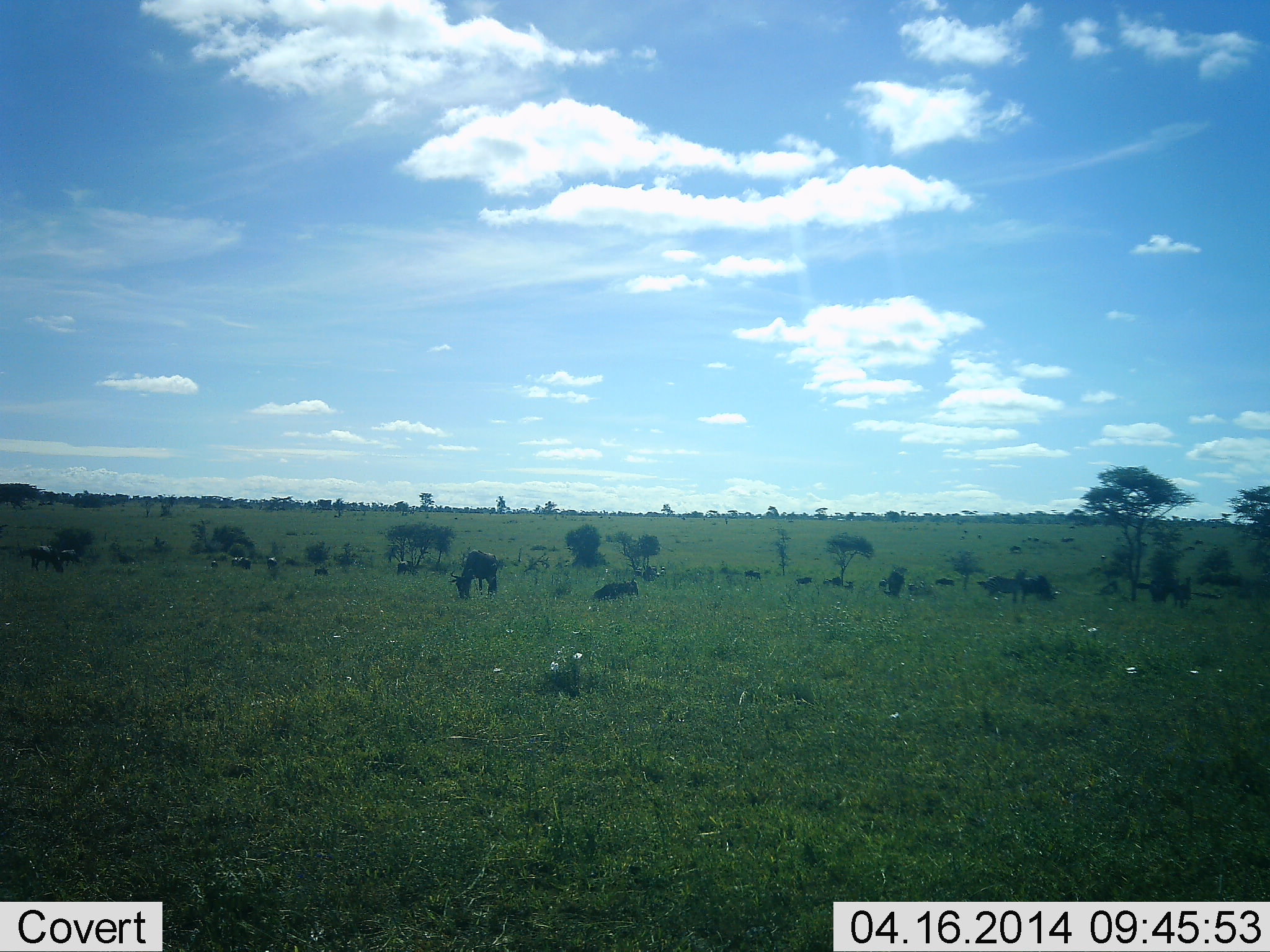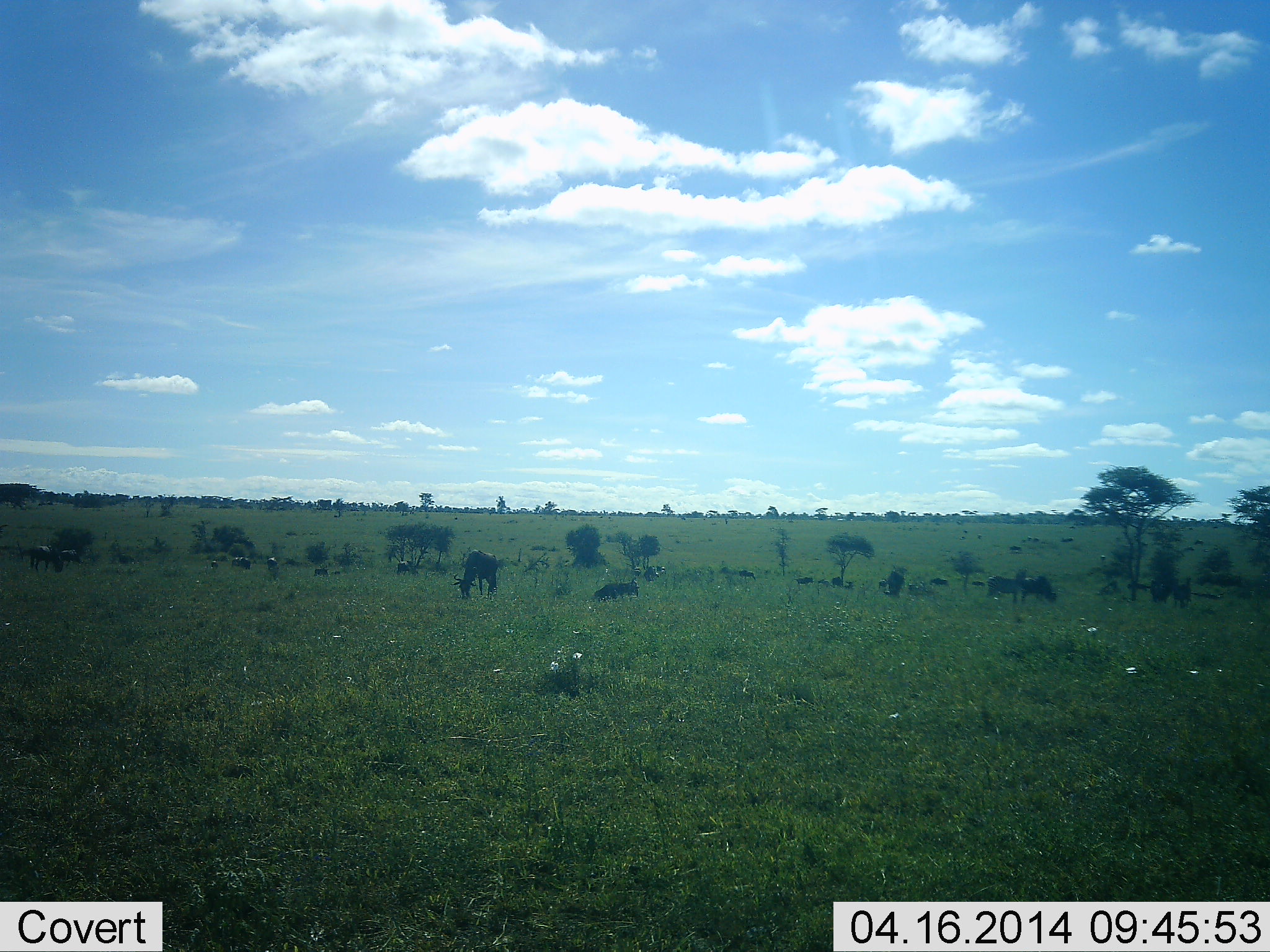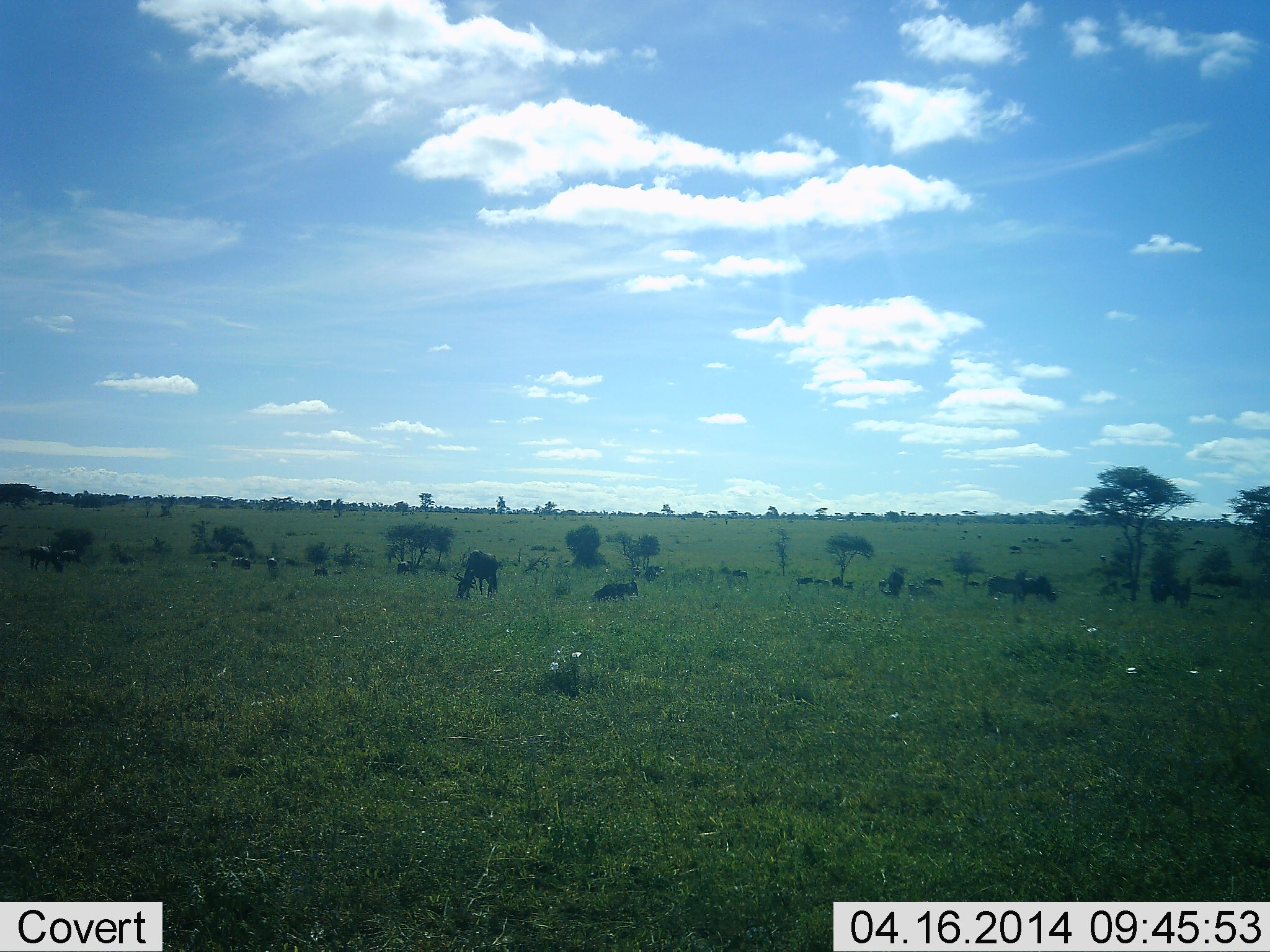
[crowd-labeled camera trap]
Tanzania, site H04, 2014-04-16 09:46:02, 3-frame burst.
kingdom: Animalia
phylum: Chordata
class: Mammalia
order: Artiodactyla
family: Bovidae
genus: Connochaetes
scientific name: Connochaetes taurinus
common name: blue wildebeest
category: wildebeest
Wildebeest (blue wildebeest) (Connochaetes taurinus), count 11-50. Behavior (volunteer vote fractions): standing 40%, resting 70%, moving 40%, interacting 0%. Young present (vote fraction): 10%. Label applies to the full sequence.